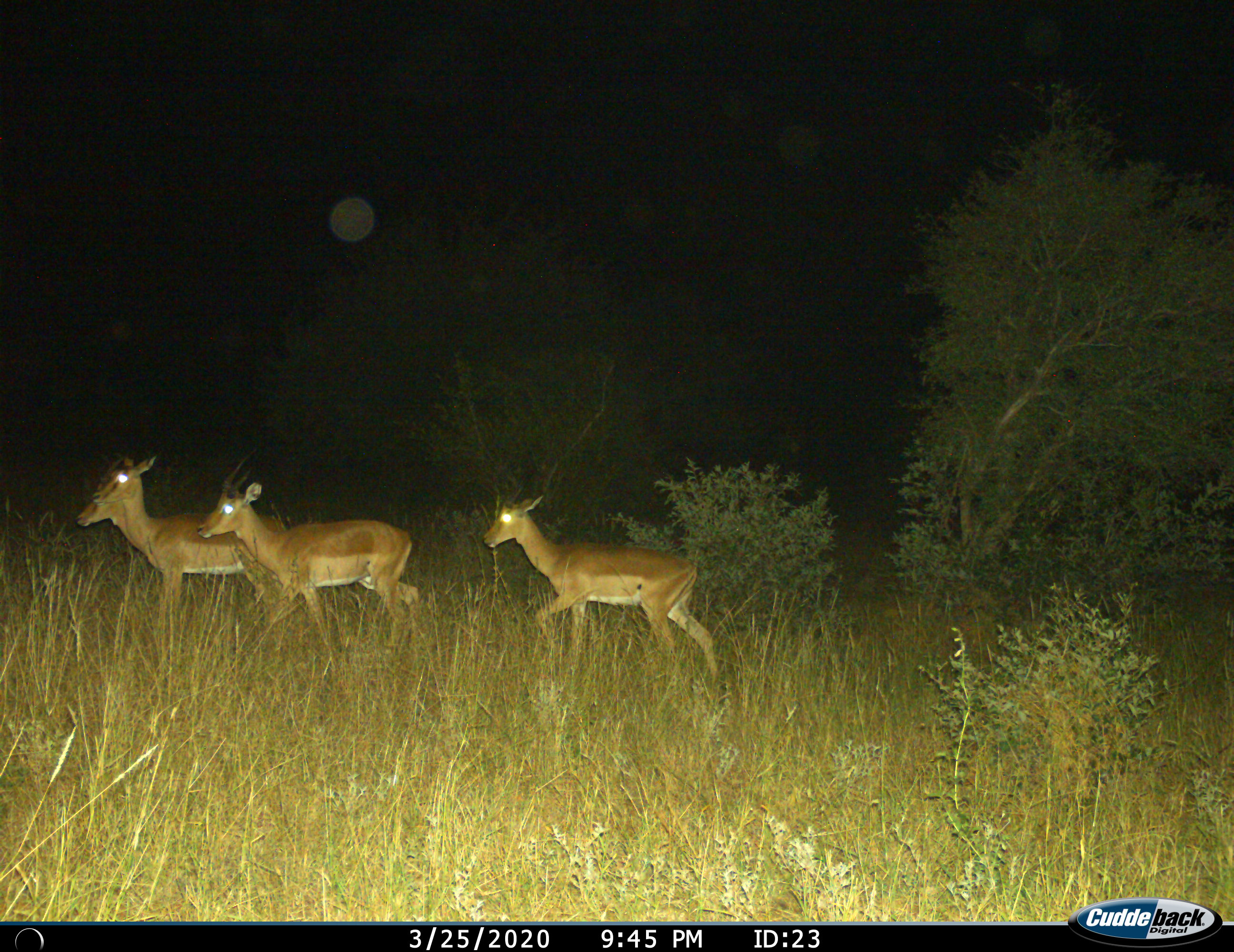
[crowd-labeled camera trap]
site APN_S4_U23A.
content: unidentified animal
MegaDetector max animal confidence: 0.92